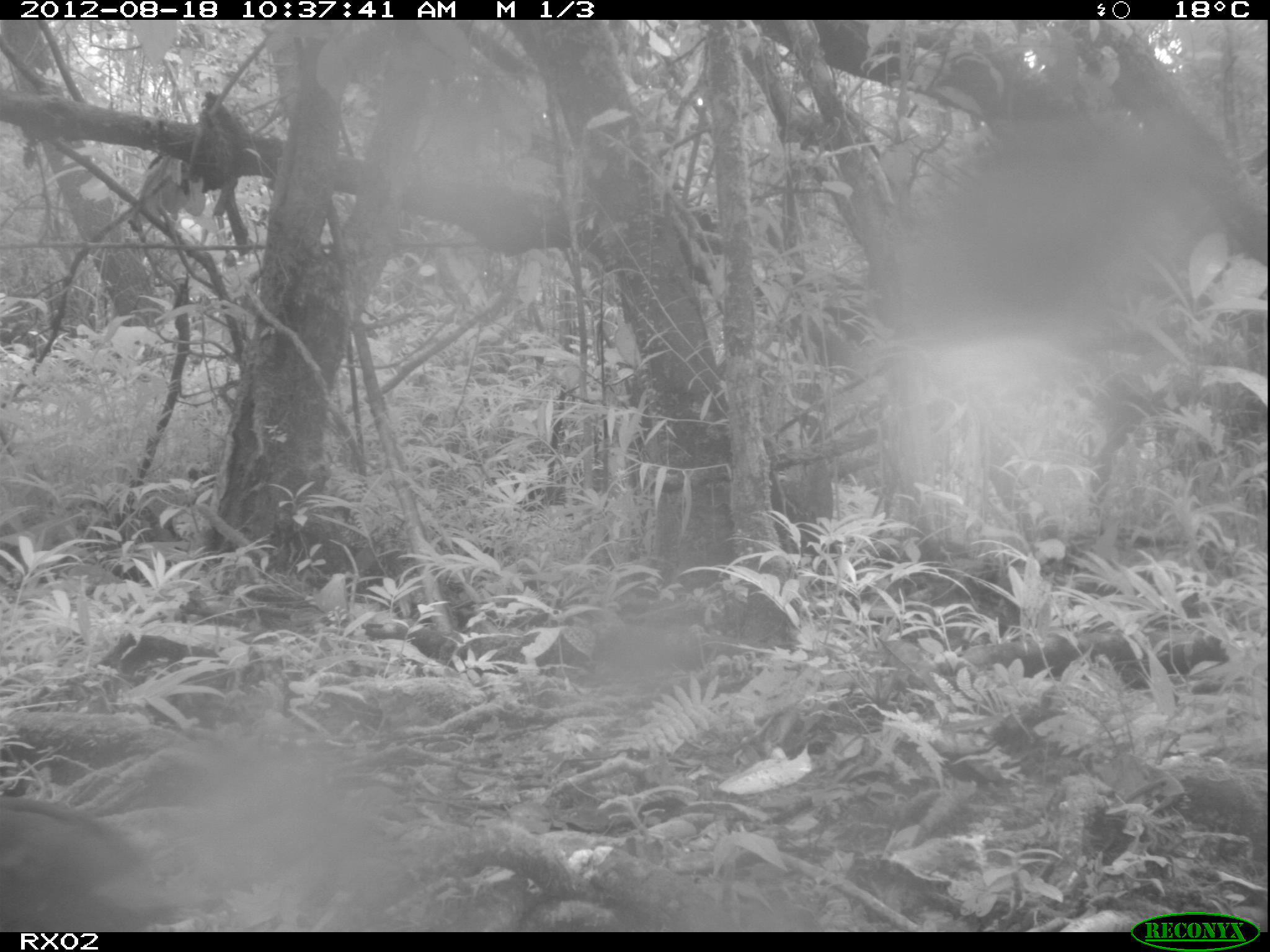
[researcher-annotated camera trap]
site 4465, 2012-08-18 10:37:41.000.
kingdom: Animalia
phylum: Chordata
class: Aves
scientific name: Aves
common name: bird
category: unknown bird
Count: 1.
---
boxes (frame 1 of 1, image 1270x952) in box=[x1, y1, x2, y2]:
unknown bird: box=[0, 790, 177, 929]